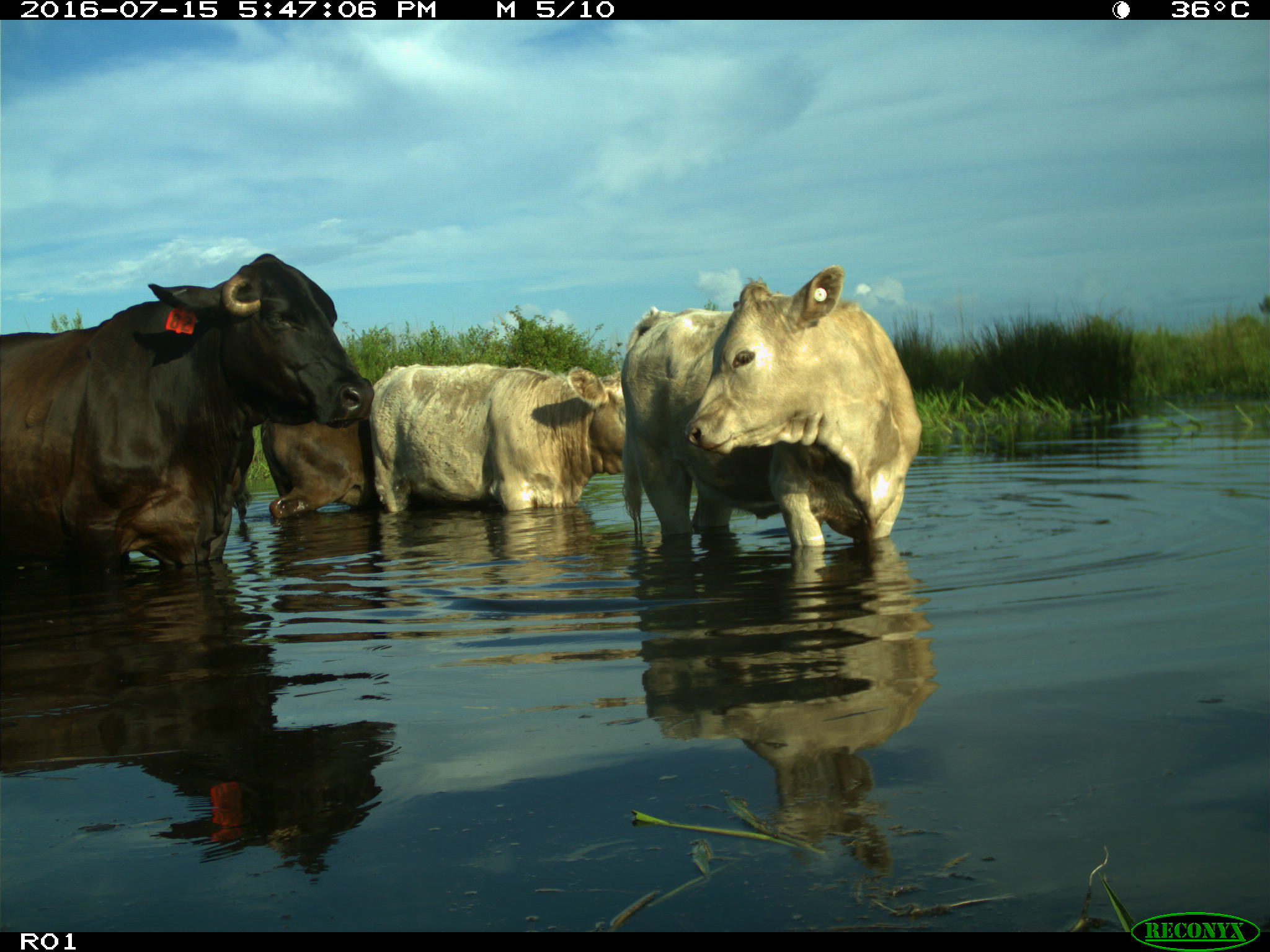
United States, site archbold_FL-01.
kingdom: Animalia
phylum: Chordata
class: Mammalia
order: Artiodactyla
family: Bovidae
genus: Bos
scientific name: Bos taurus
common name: domestic cow